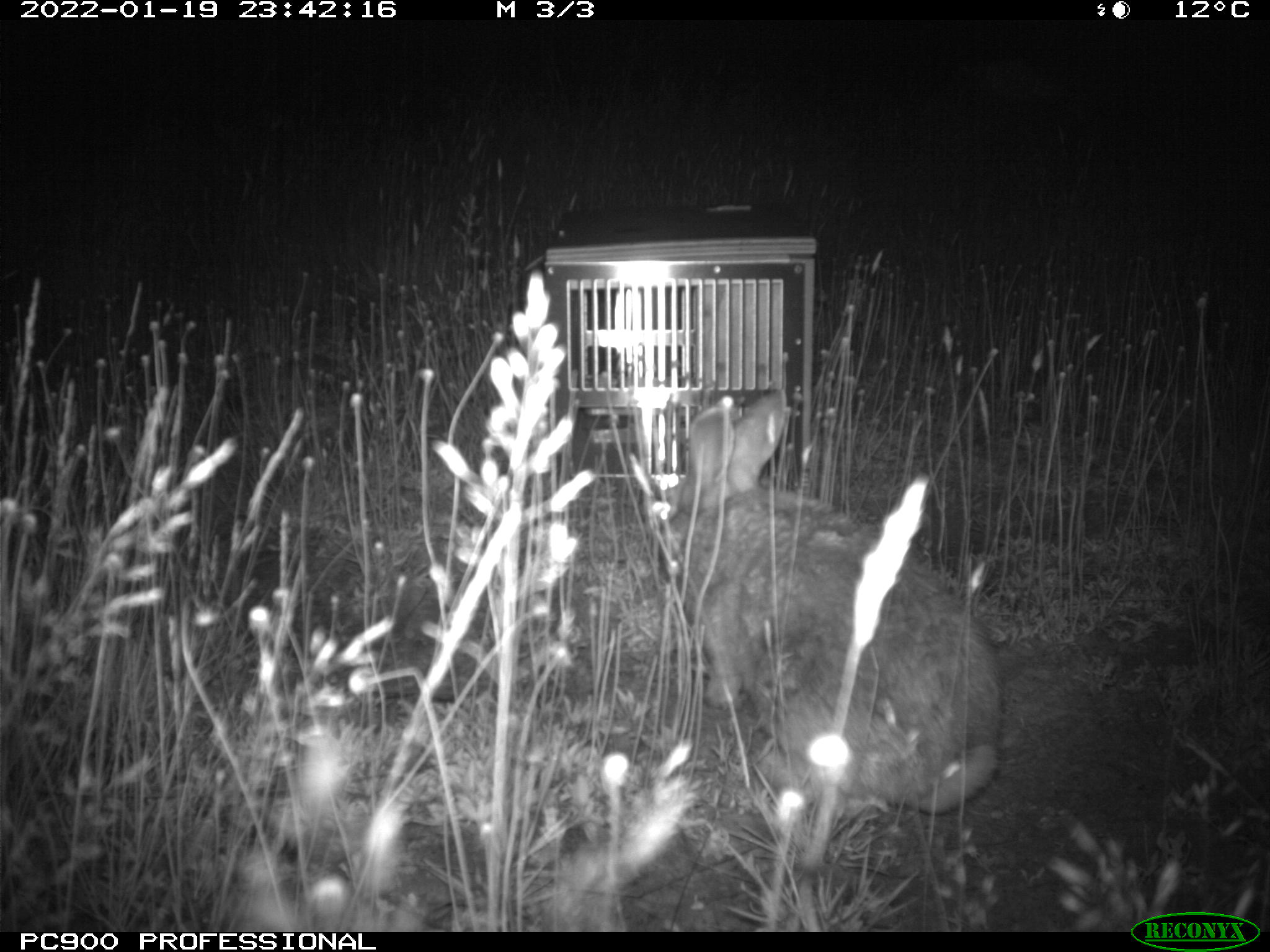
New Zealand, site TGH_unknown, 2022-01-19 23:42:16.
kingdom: Animalia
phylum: Chordata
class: Mammalia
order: Lagomorpha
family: Leporidae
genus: Oryctolagus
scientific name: Oryctolagus cuniculus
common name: european rabbit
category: rabbit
Rabbit (european rabbit) (Oryctolagus cuniculus).